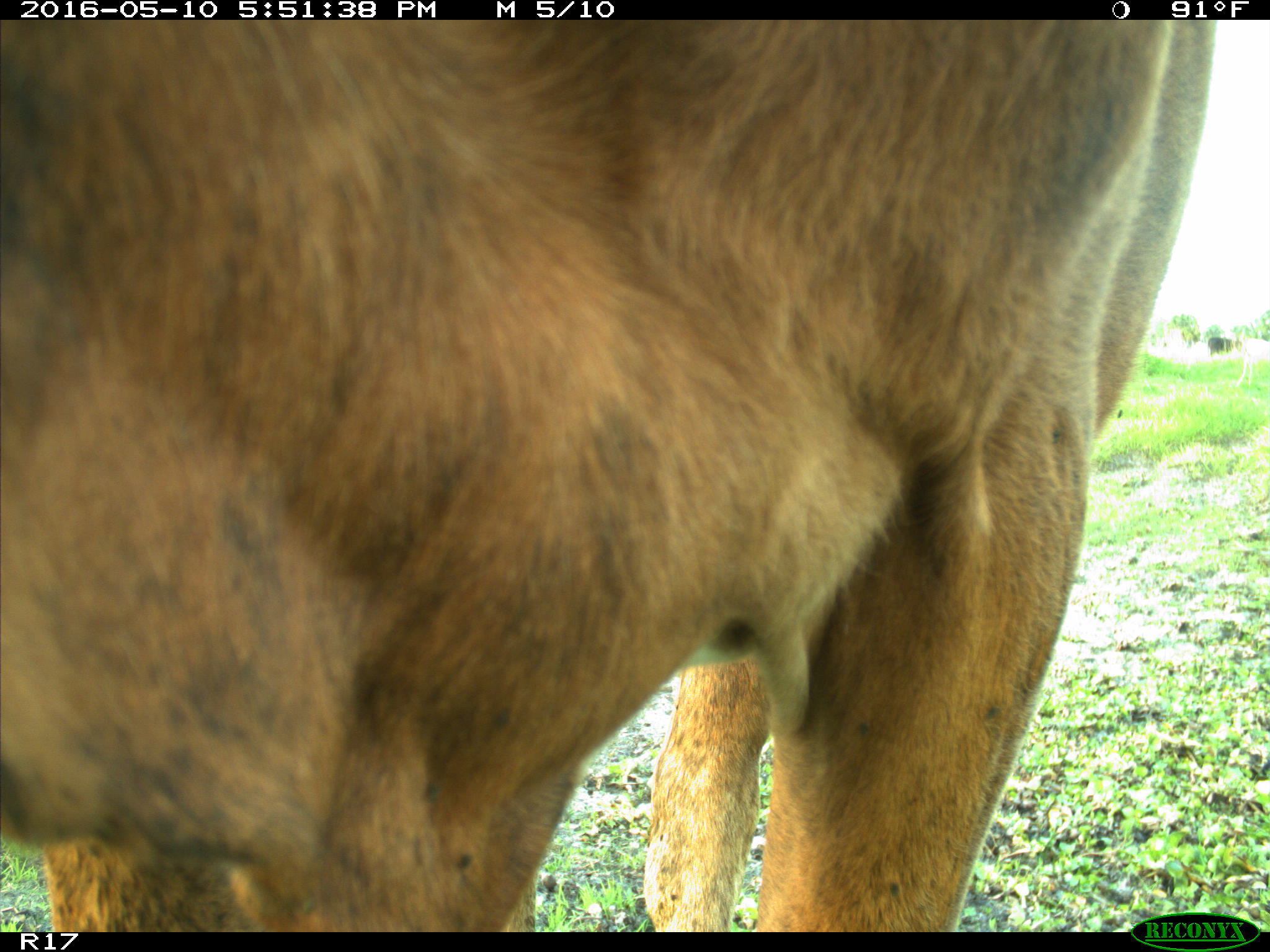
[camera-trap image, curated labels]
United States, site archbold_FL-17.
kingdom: Animalia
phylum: Chordata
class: Mammalia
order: Artiodactyla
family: Bovidae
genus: Bos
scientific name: Bos taurus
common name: domestic cow